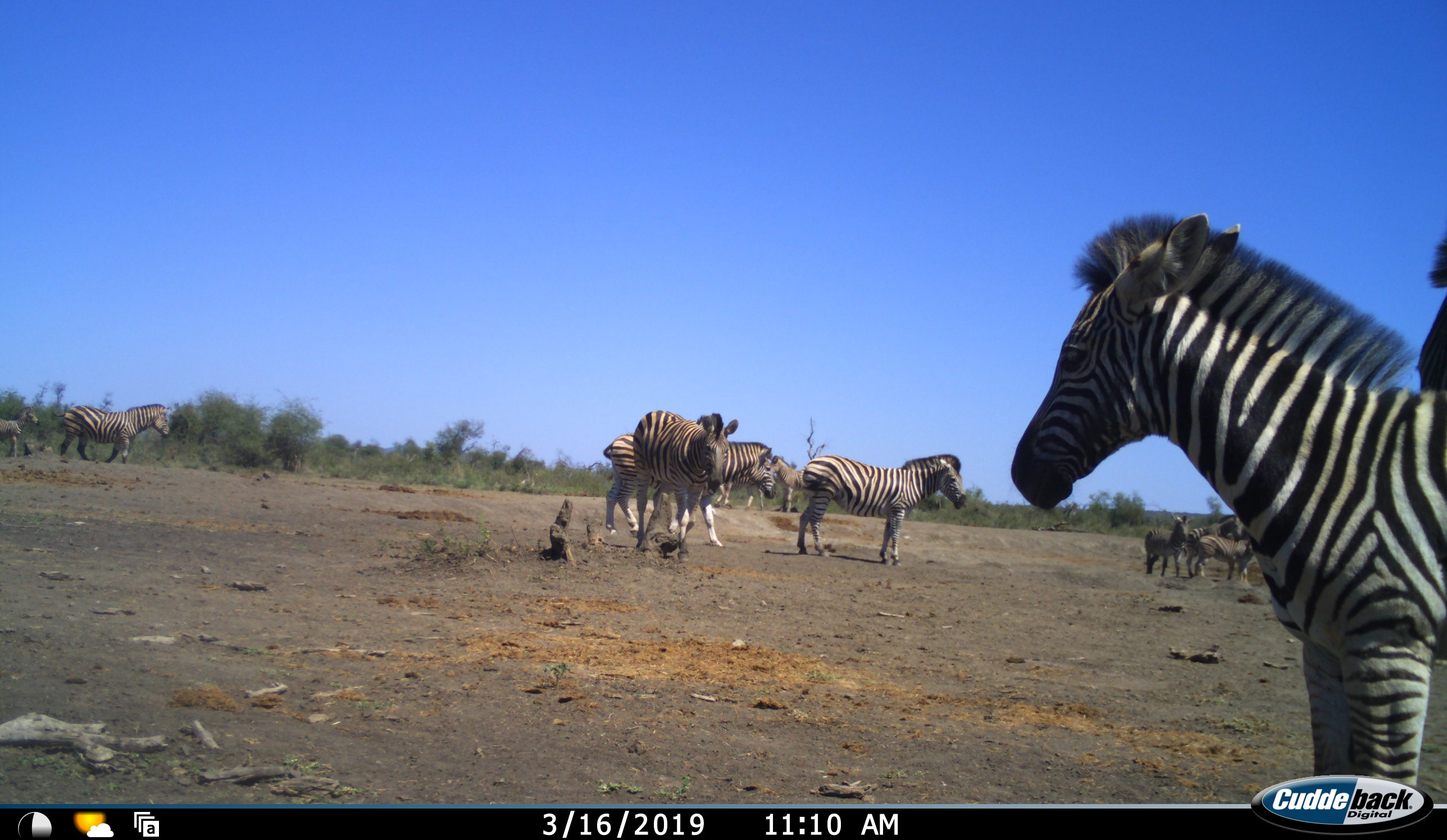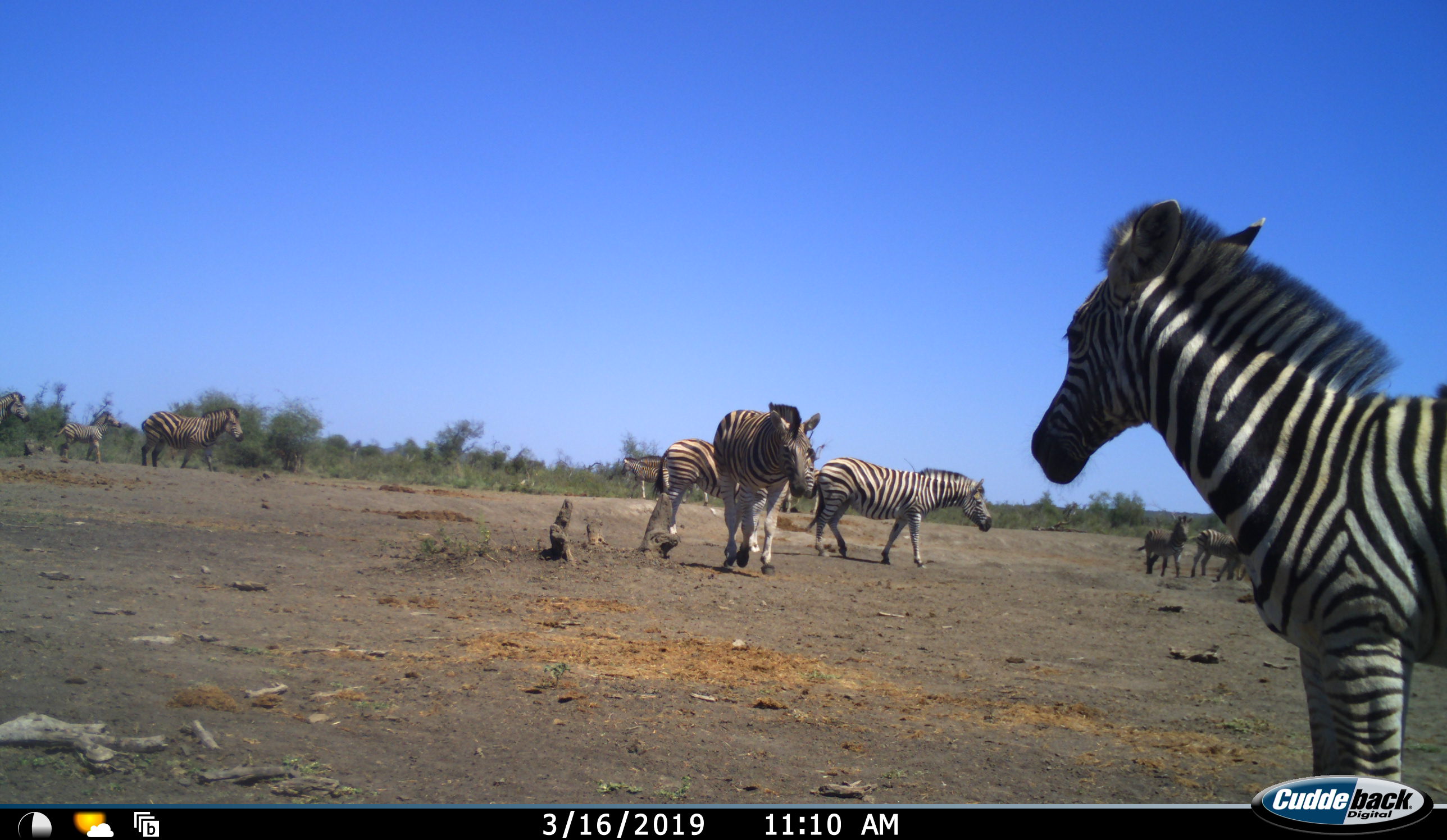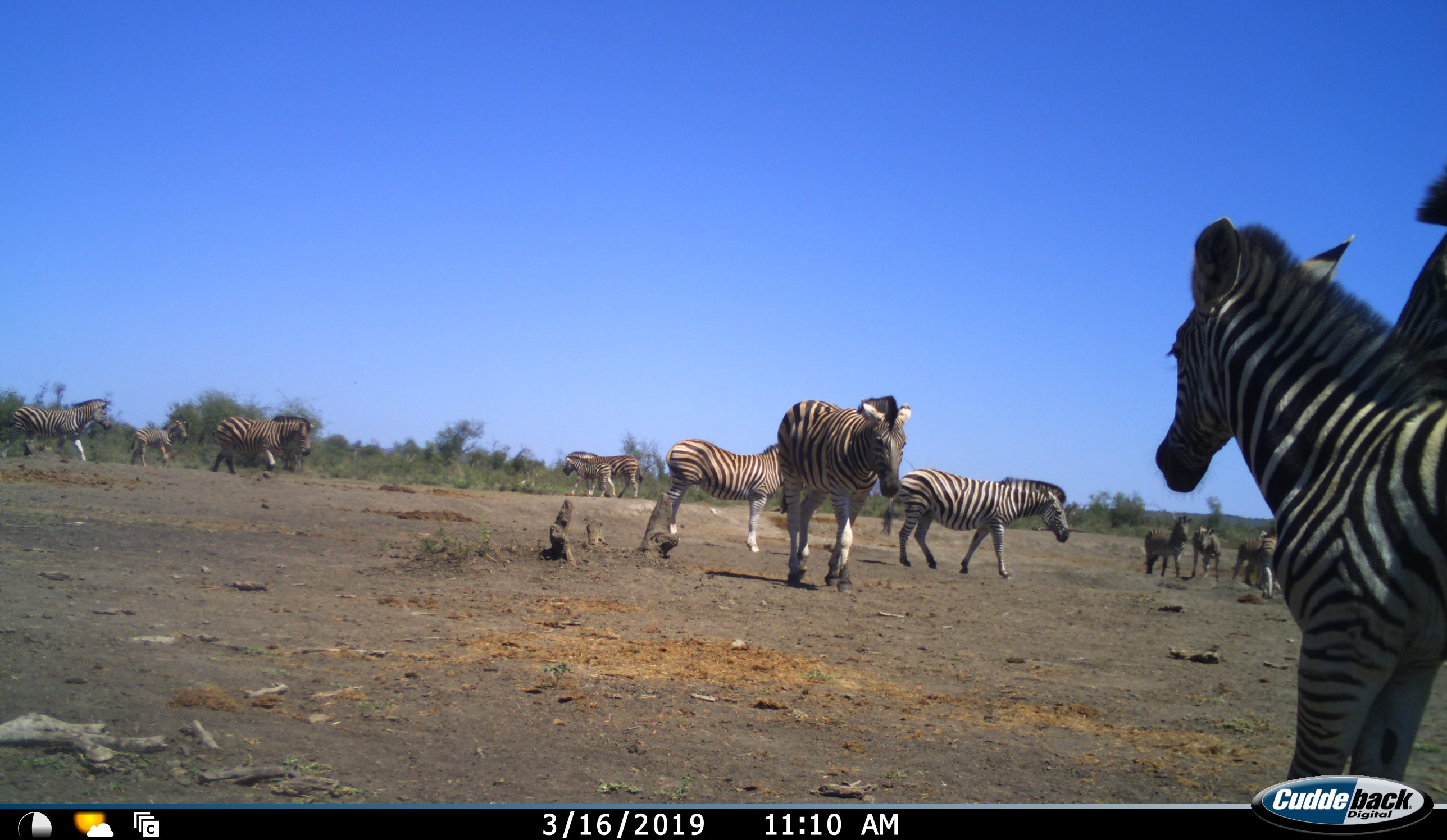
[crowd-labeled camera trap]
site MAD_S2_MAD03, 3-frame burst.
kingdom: Animalia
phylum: Chordata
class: Mammalia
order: Perissodactyla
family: Equidae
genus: Equus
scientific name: Equus quagga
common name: plains zebra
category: zebraplains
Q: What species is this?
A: Zebraplains (plains zebra) (Equus quagga).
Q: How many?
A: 11-50.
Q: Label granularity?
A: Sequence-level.